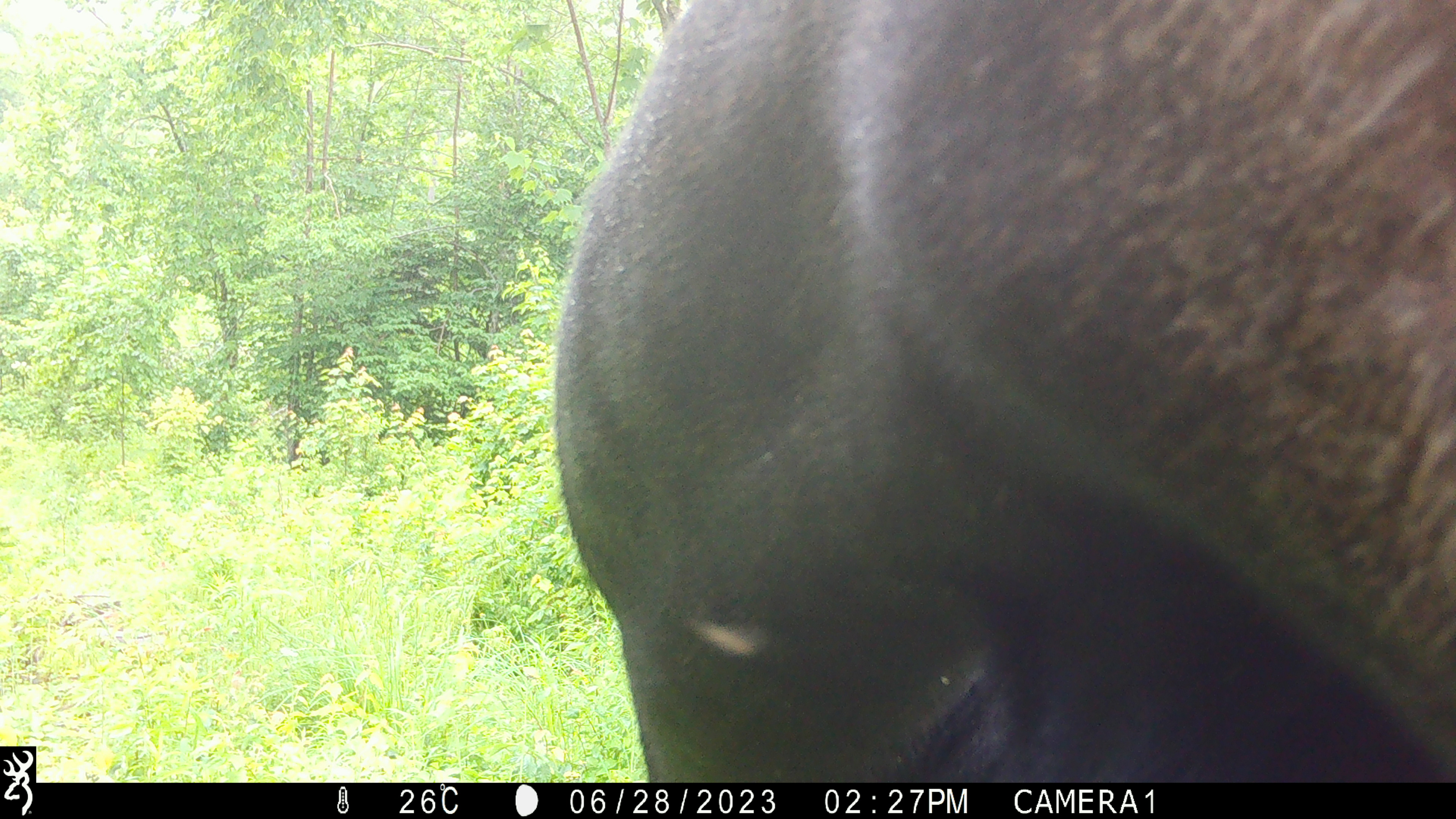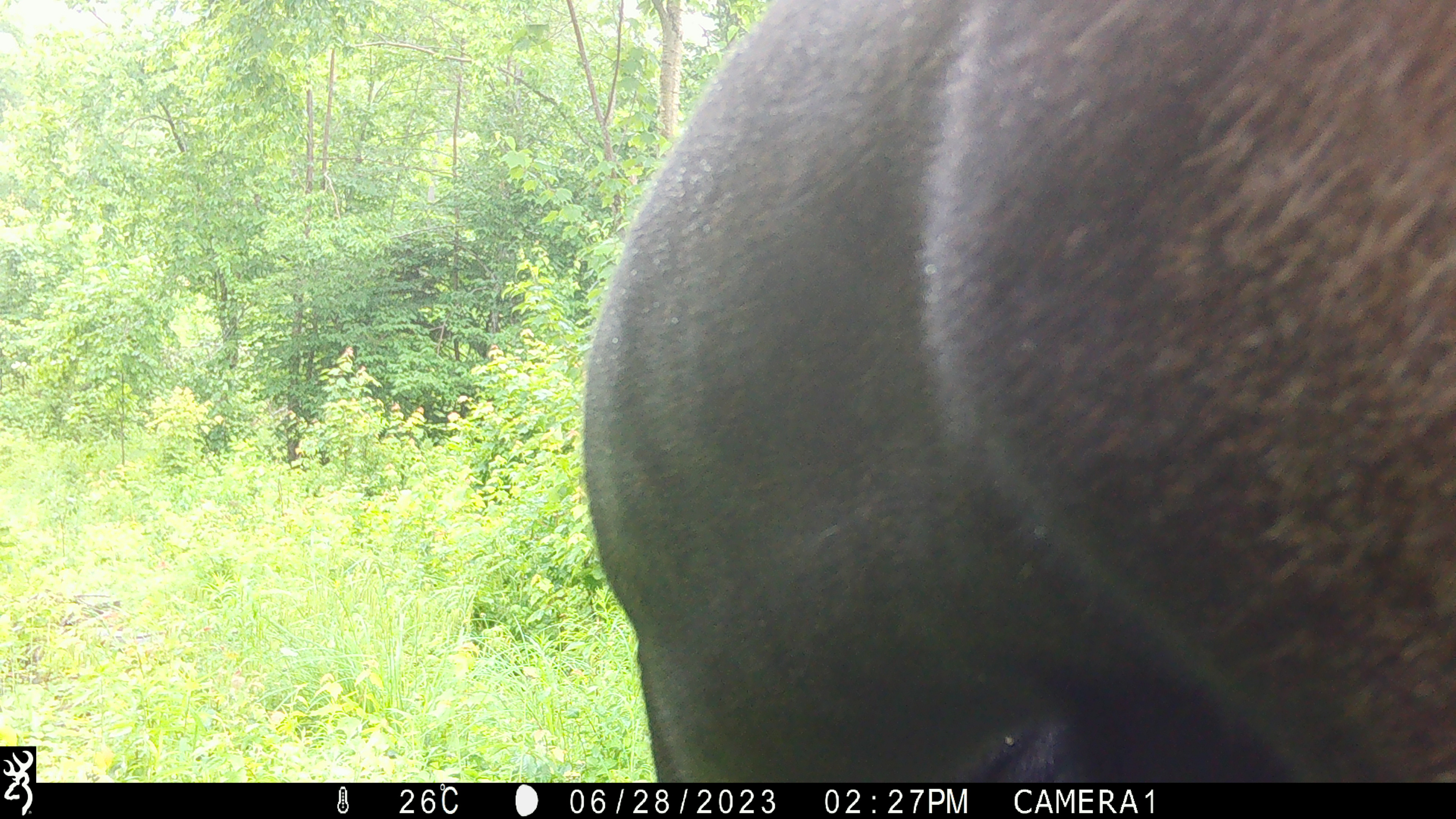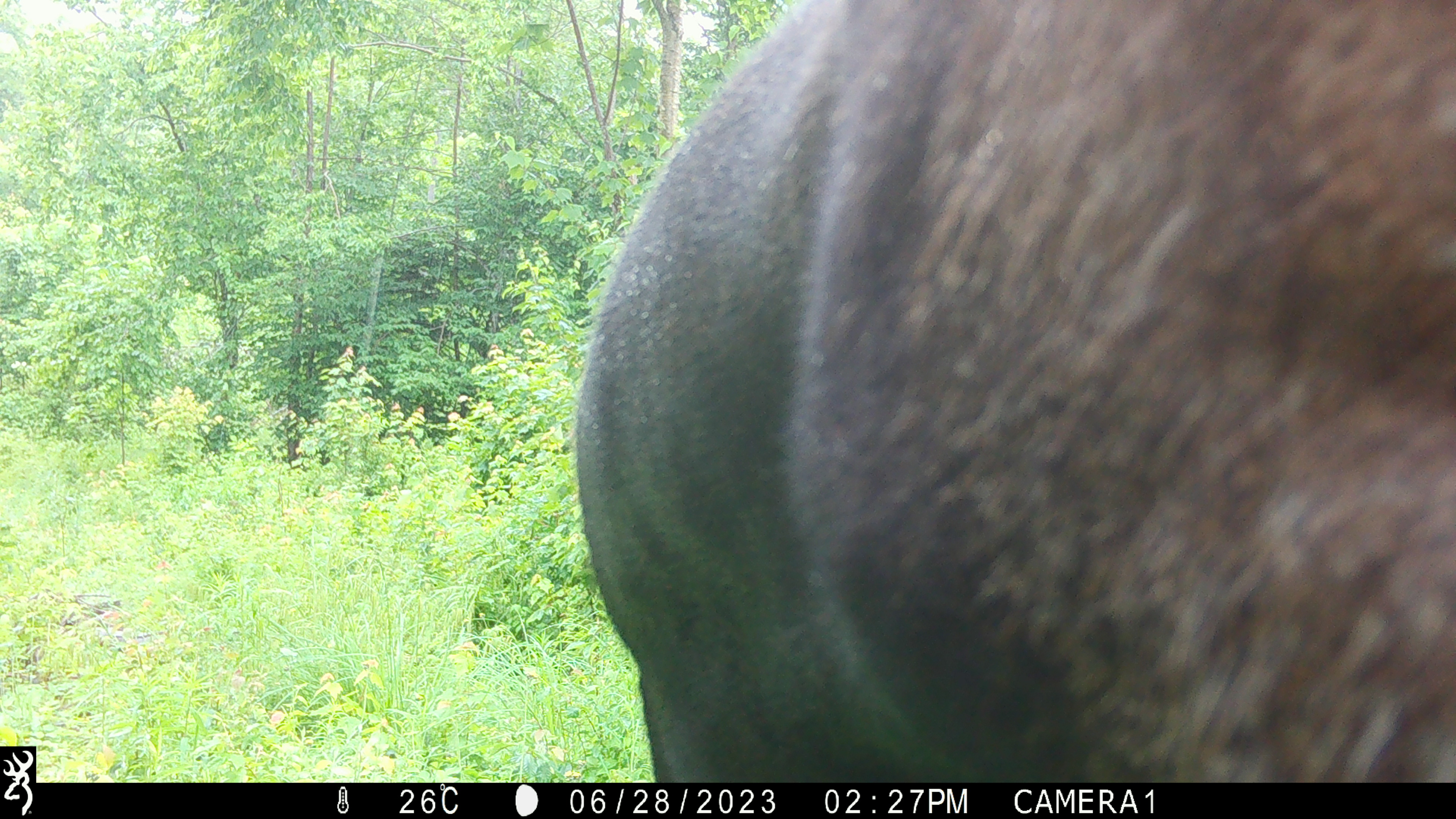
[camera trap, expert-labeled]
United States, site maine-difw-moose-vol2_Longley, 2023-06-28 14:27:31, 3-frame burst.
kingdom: Animalia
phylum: Chordata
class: Mammalia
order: Artiodactyla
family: Cervidae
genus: Alces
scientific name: Alces alces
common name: moose